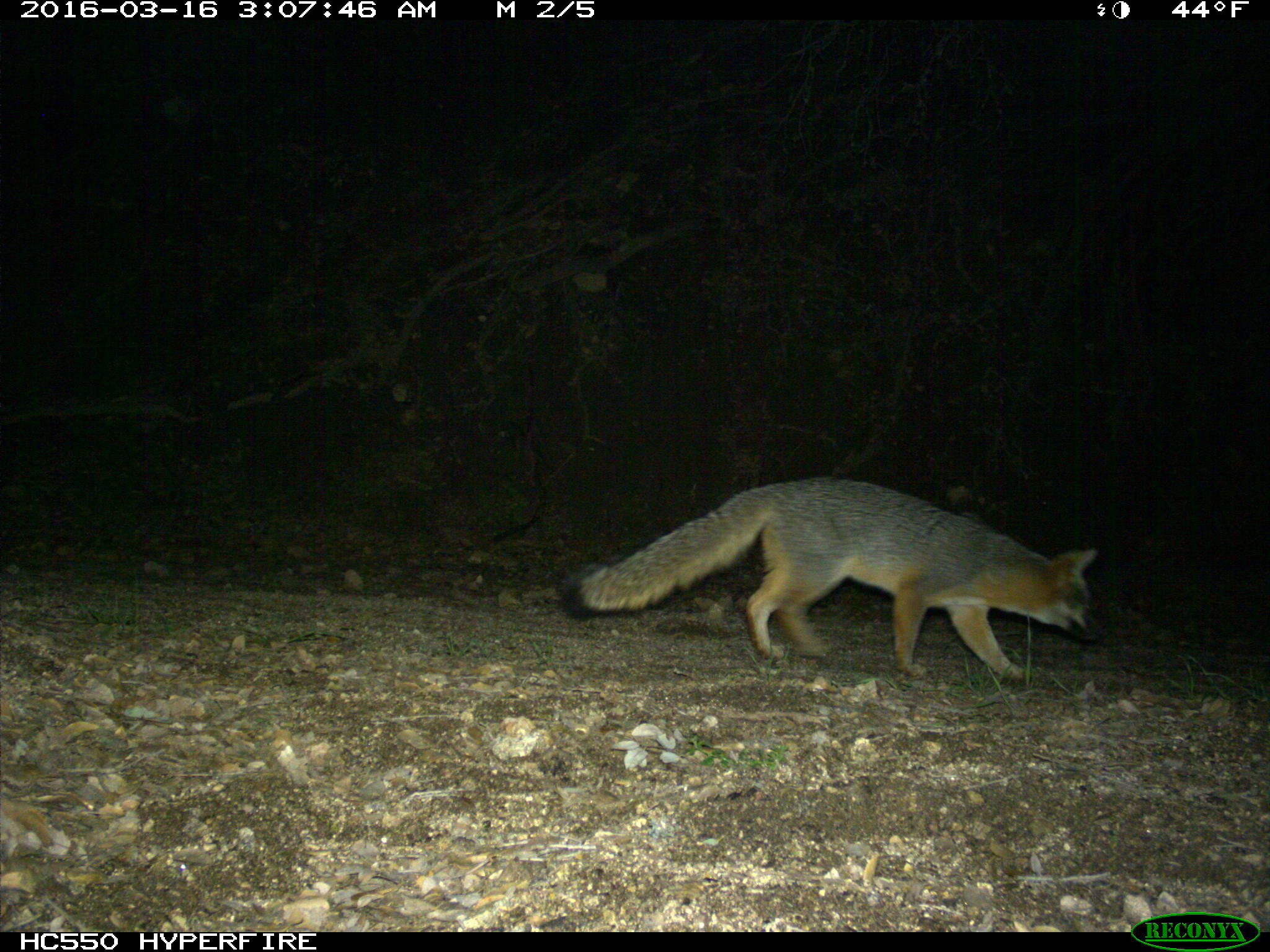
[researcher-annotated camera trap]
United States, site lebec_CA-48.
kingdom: Animalia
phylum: Chordata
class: Mammalia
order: Carnivora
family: Canidae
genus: Urocyon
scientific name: Urocyon cinereoargenteus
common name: gray fox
Urocyon cinereoargenteus (gray fox).